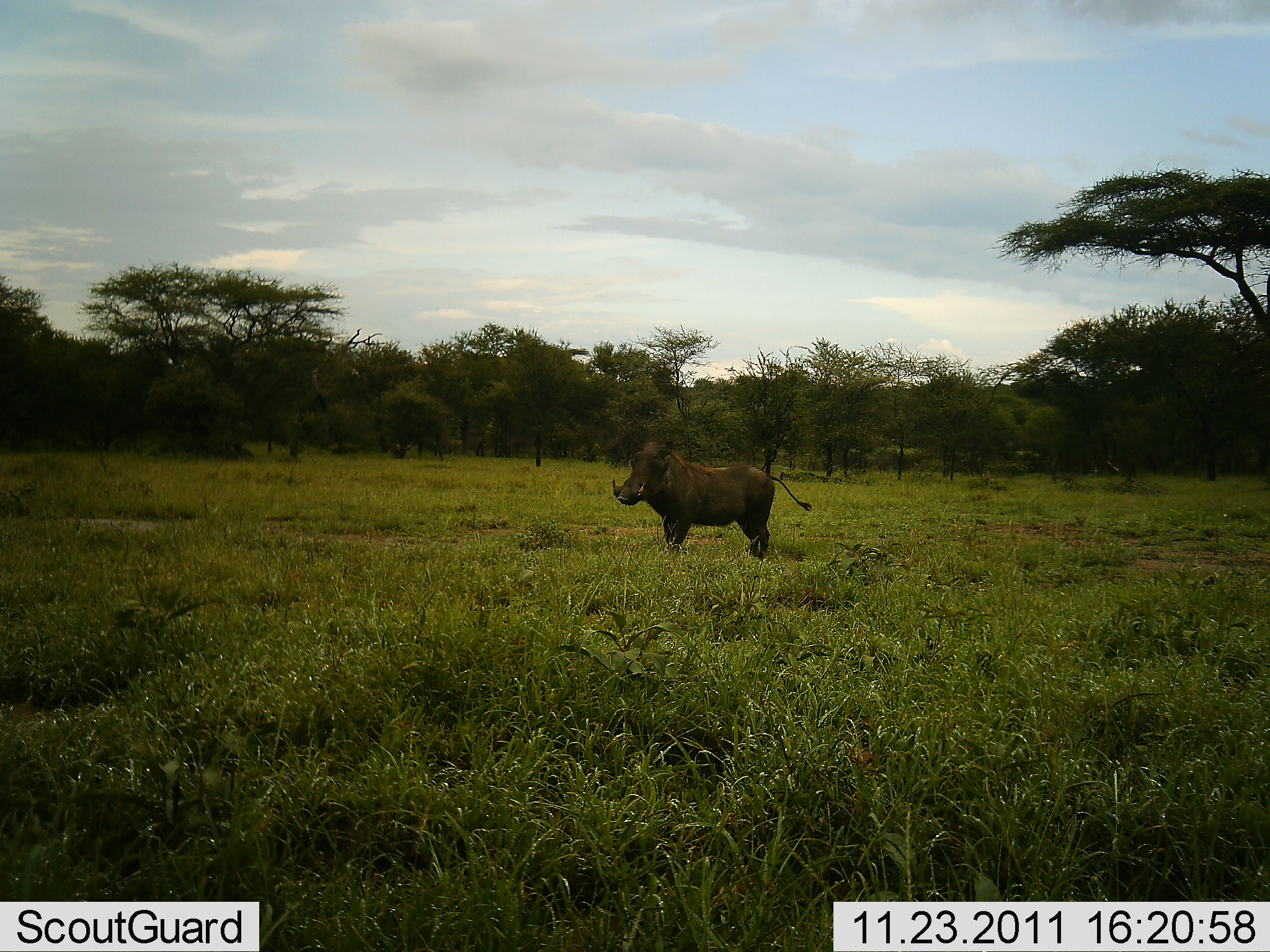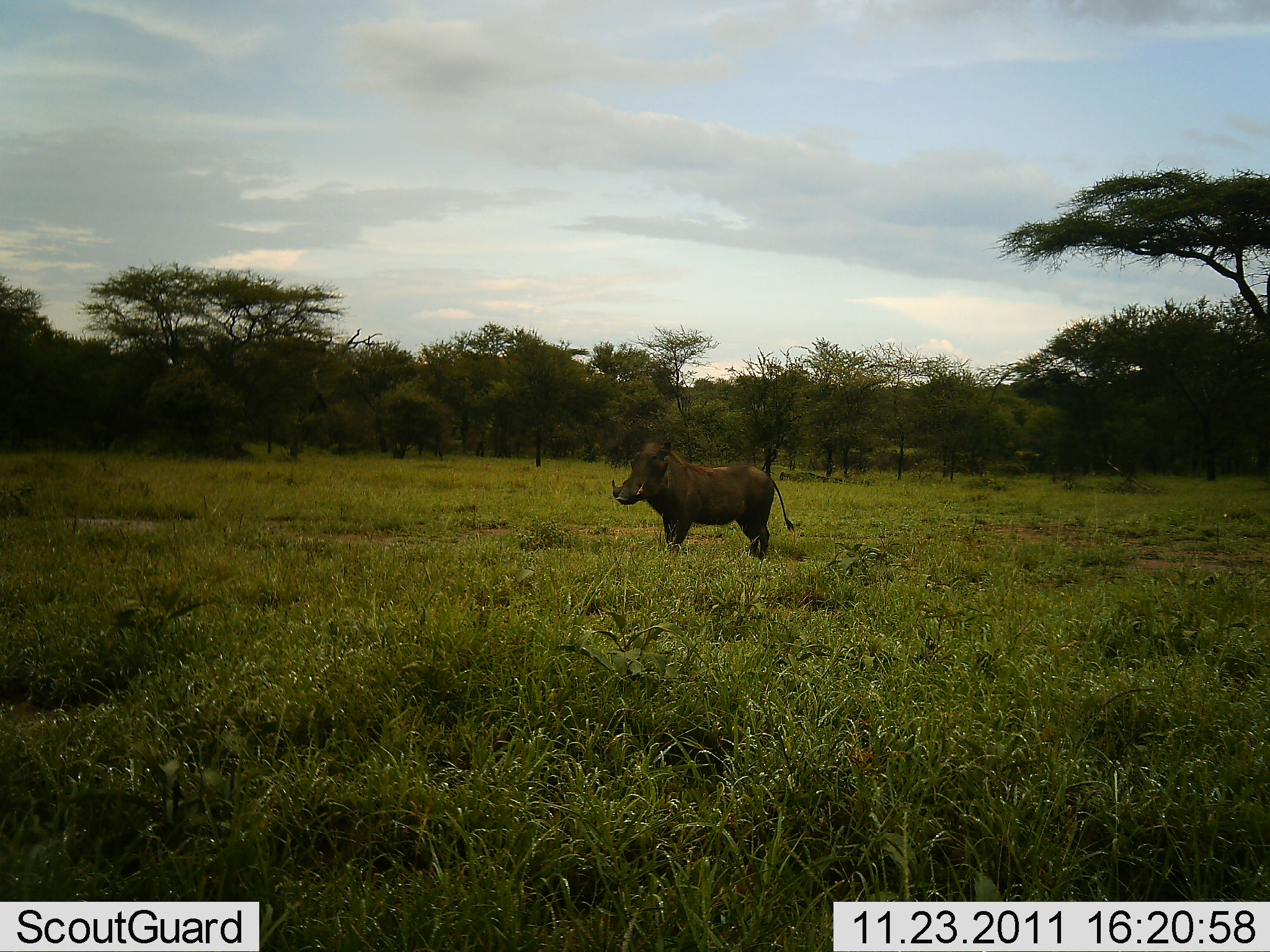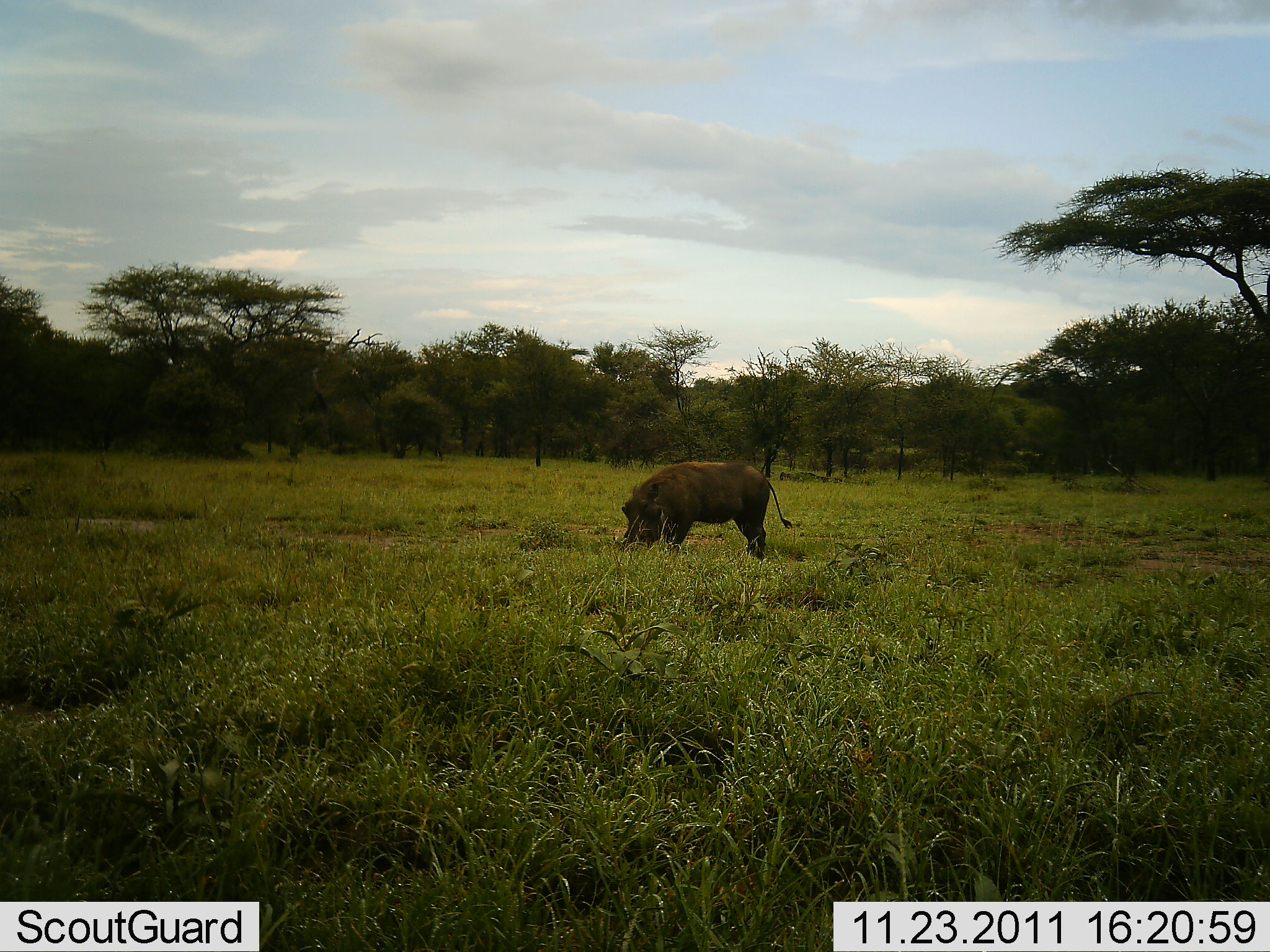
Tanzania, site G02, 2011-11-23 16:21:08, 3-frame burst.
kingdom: Animalia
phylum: Chordata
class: Mammalia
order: Artiodactyla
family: Suidae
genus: Phacochoerus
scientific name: Phacochoerus africanus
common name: warthog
Warthog (Phacochoerus africanus), count 1. Behavior (volunteer vote fractions): standing 64%, resting 0%, moving 9%, interacting 0%. Young present (vote fraction): 0%. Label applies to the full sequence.